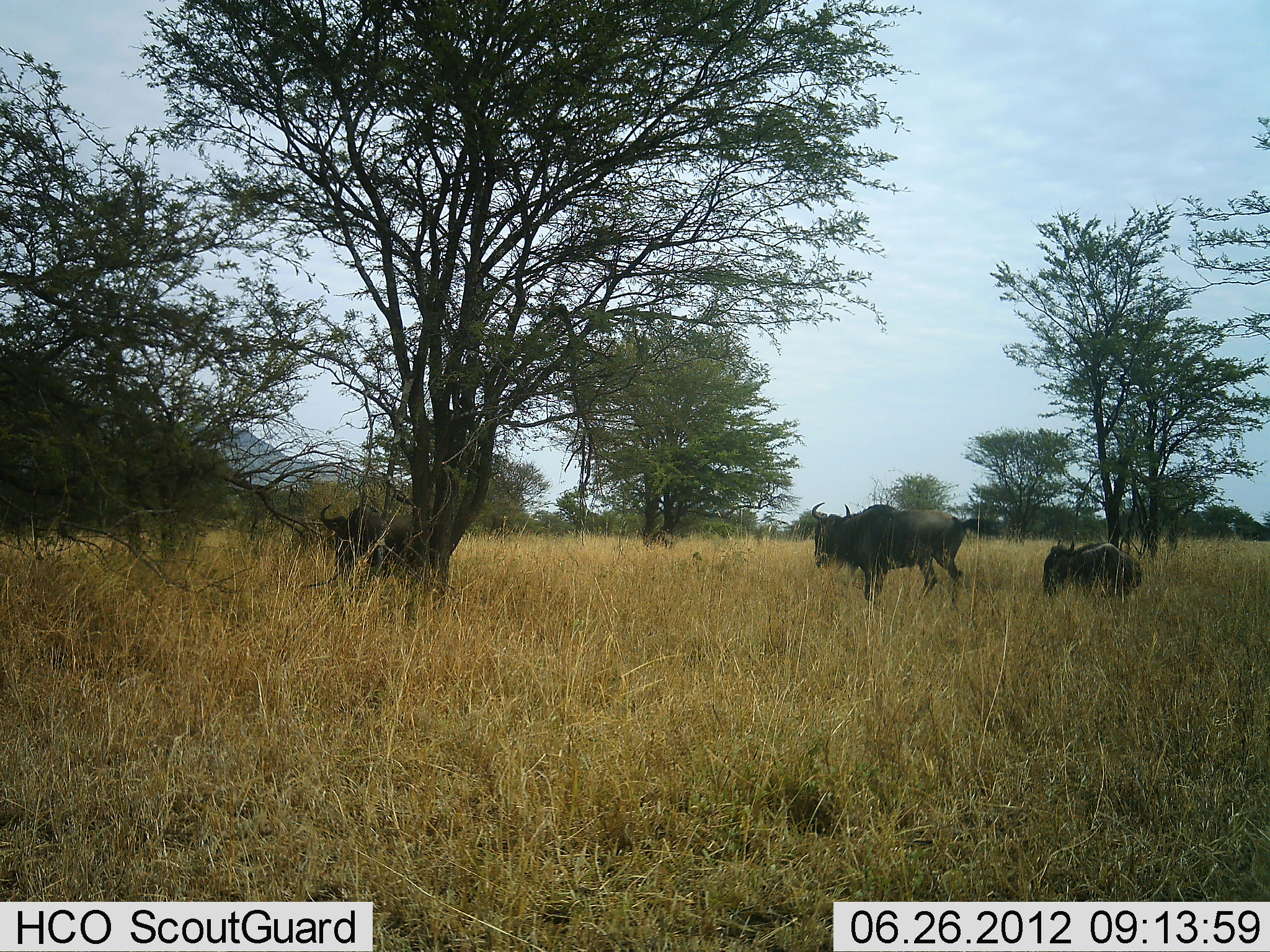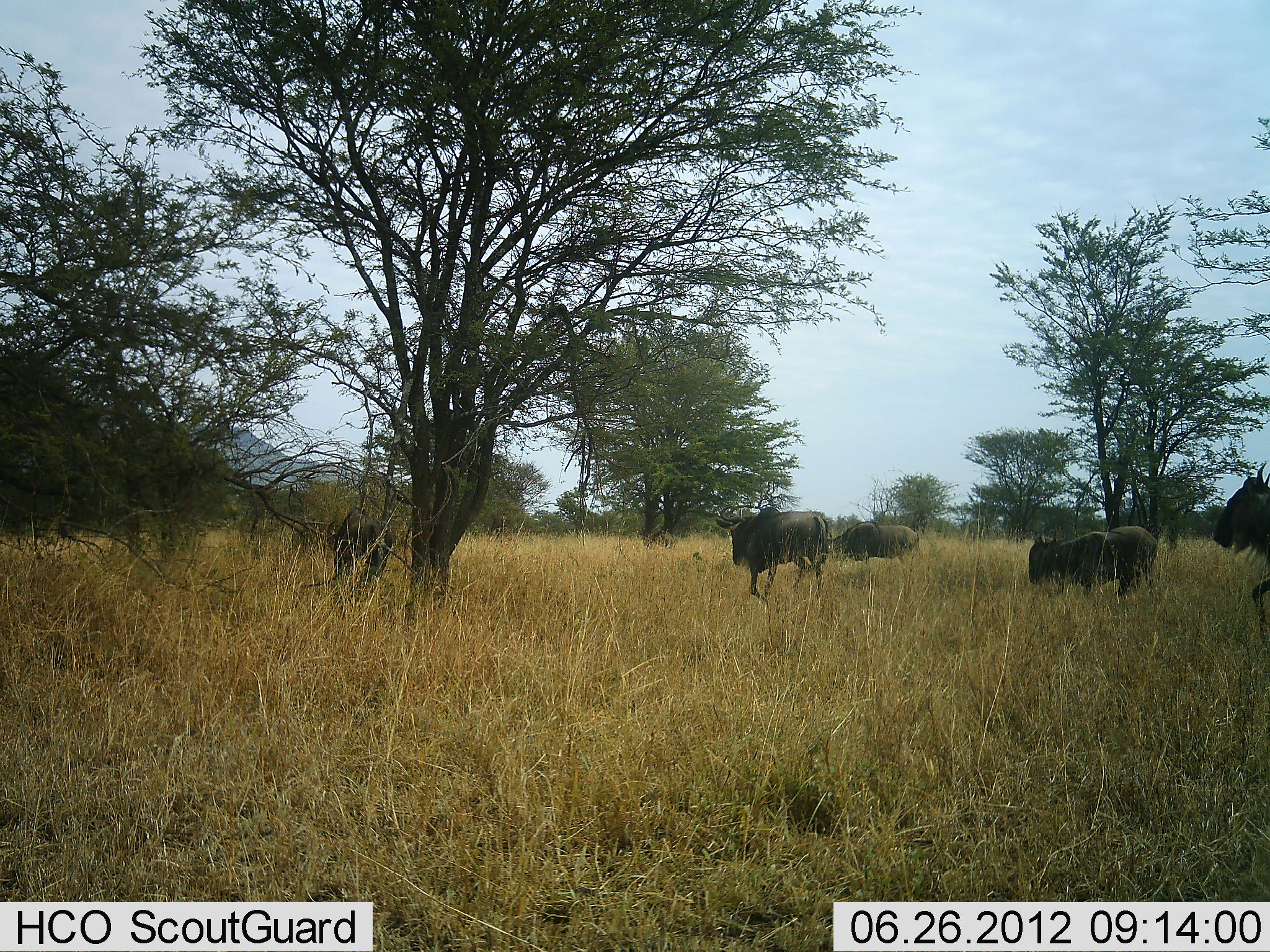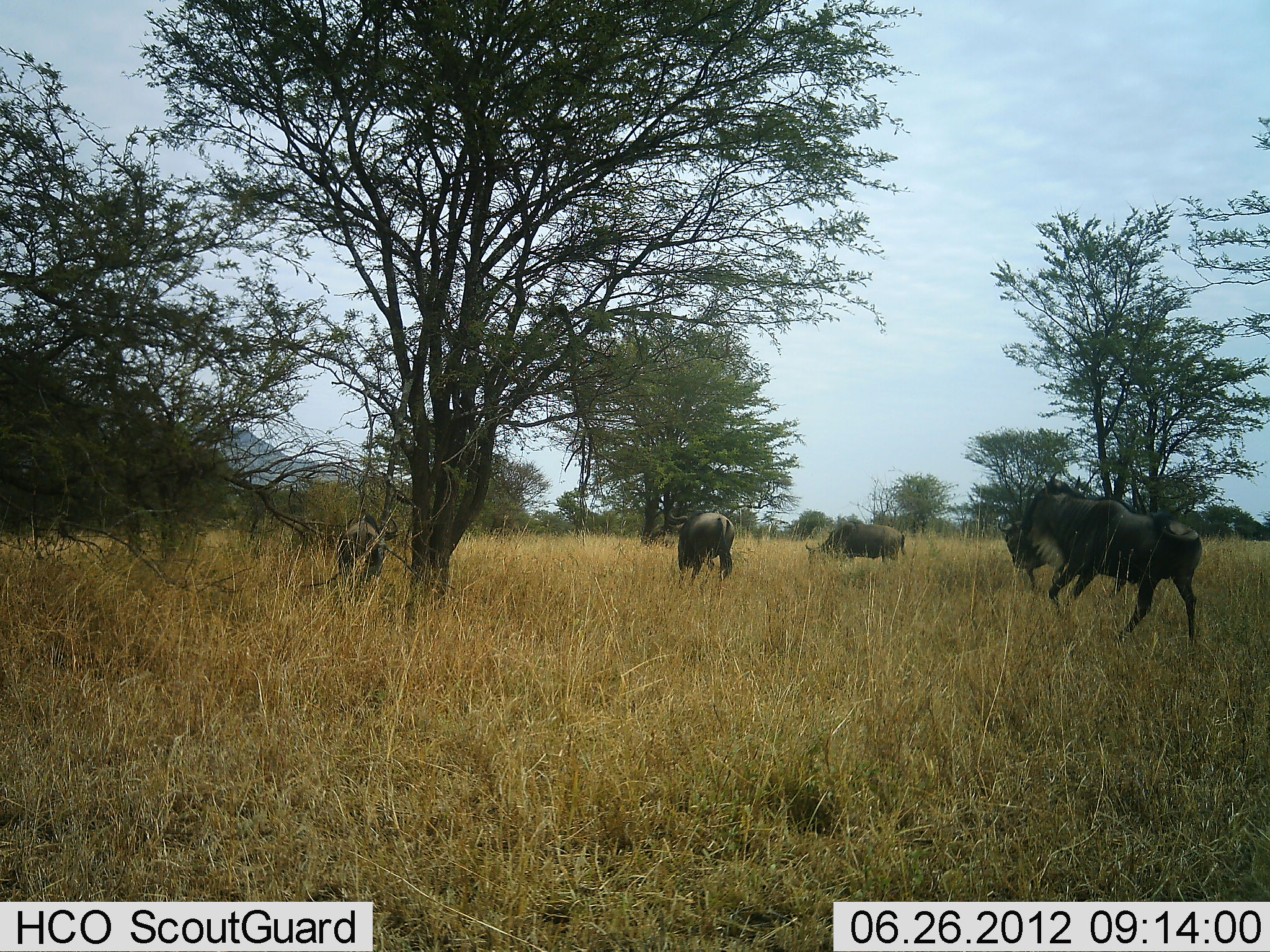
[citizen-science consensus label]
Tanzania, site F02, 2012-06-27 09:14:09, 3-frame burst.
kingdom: Animalia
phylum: Chordata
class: Mammalia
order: Artiodactyla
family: Bovidae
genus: Connochaetes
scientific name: Connochaetes taurinus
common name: blue wildebeest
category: wildebeest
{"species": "wildebeest (blue wildebeest) (Connochaetes taurinus)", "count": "5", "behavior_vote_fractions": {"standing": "10%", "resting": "0%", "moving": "100%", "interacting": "0%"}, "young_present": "0%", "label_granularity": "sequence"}